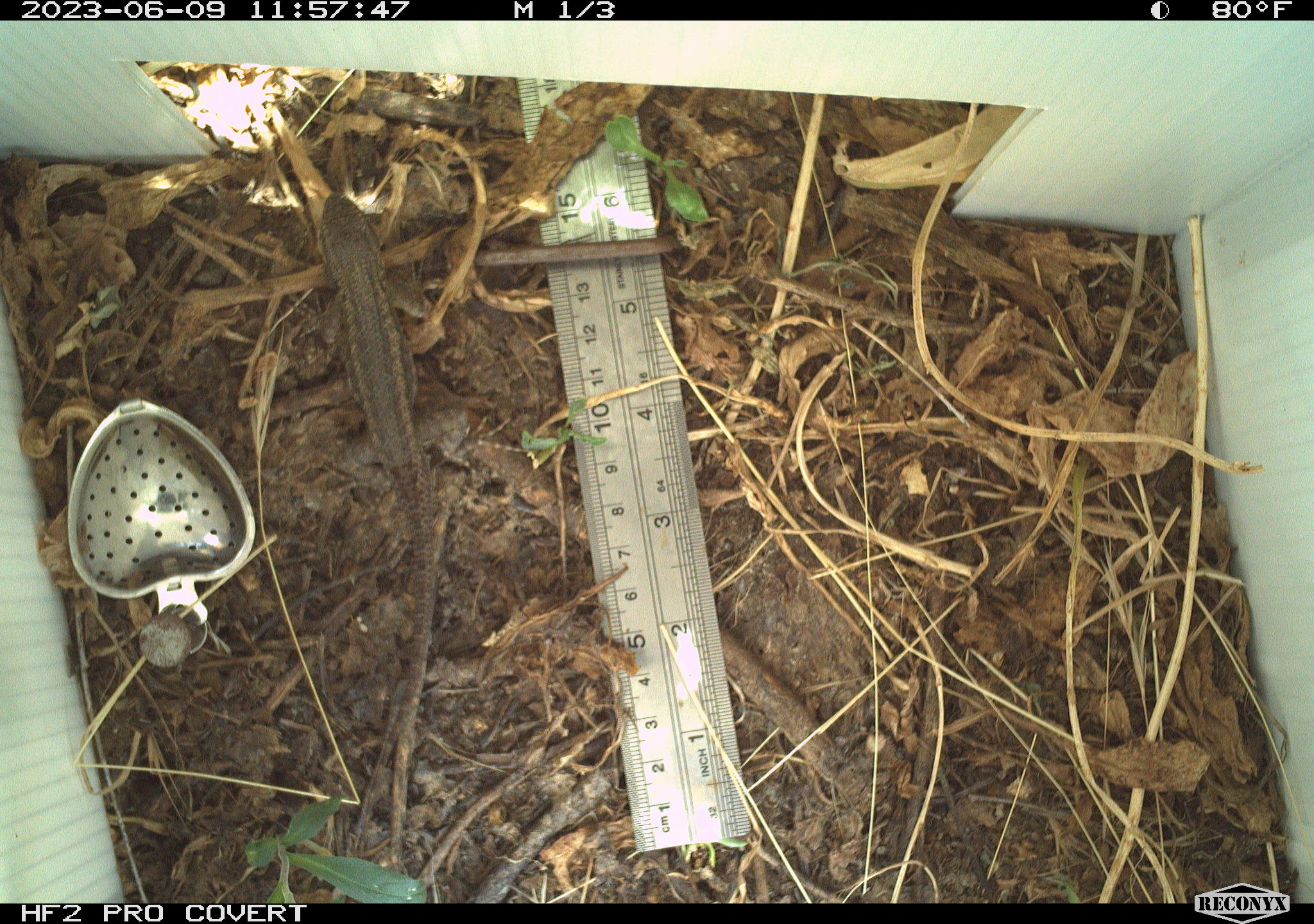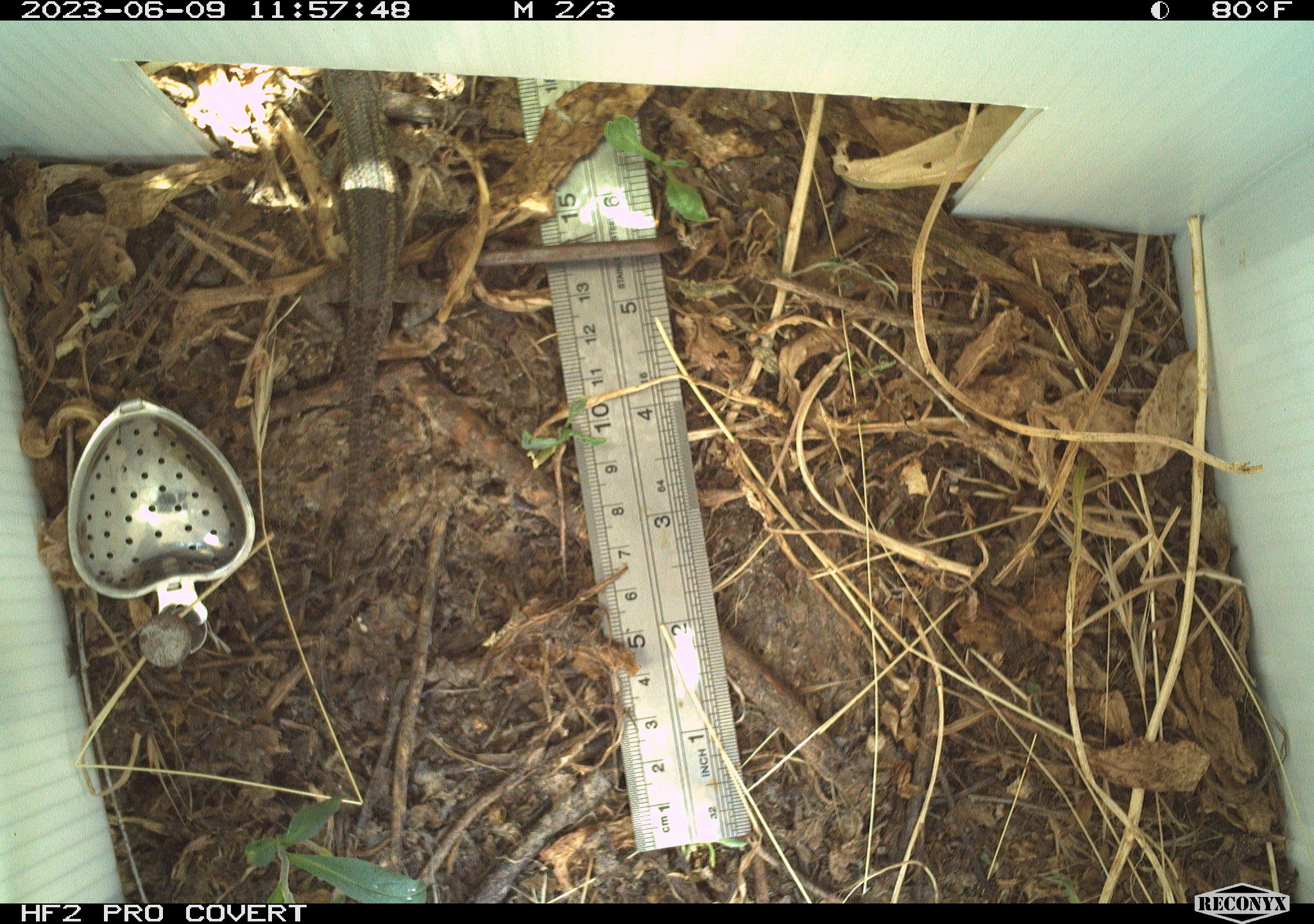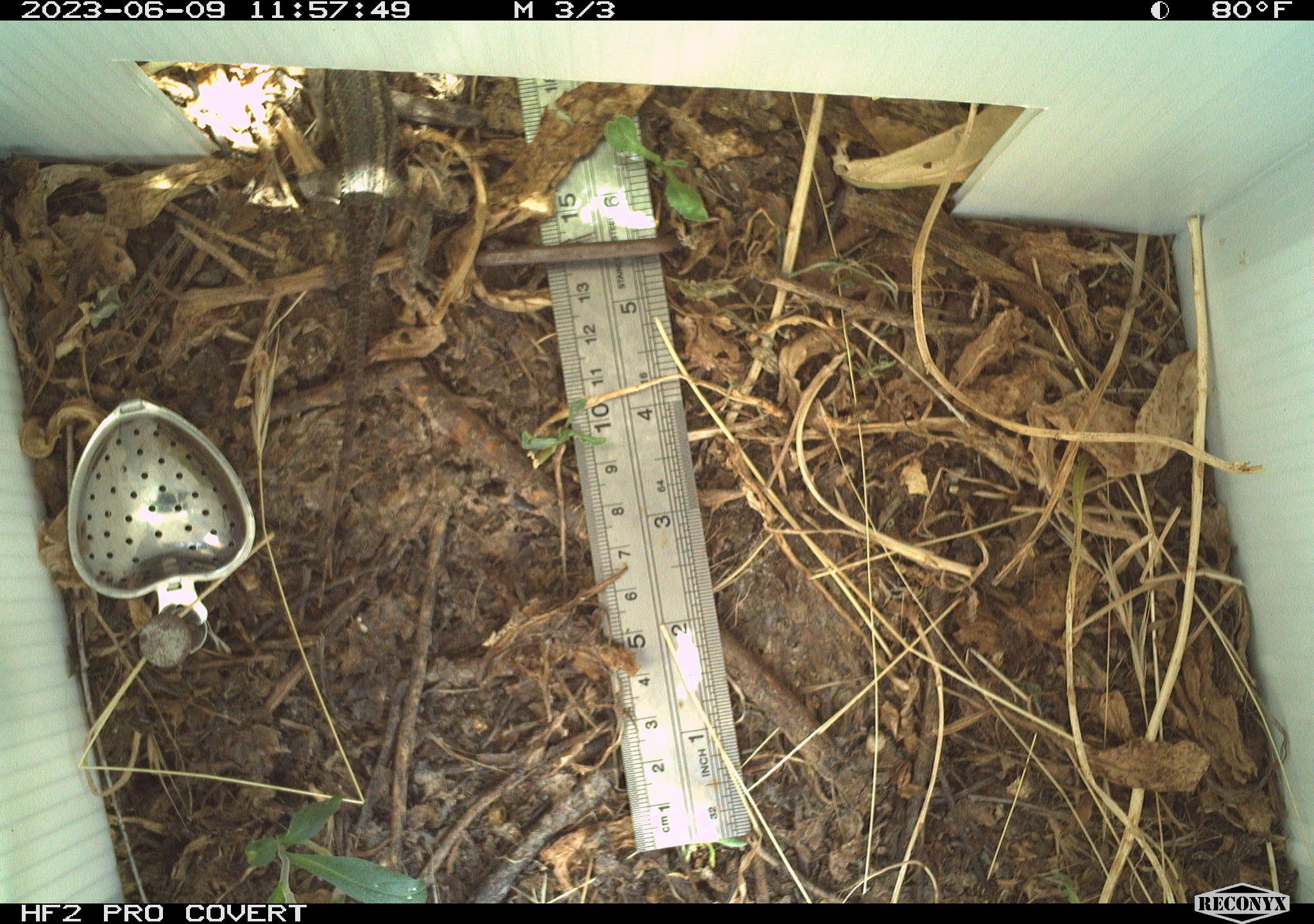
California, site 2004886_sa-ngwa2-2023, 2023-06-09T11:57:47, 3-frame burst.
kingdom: Animalia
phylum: Chordata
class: Reptilia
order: Squamata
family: Phrynosomatidae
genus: Sceloporus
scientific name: Sceloporus occidentalis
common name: western fence lizard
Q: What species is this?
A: Western fence lizard (Sceloporus occidentalis).